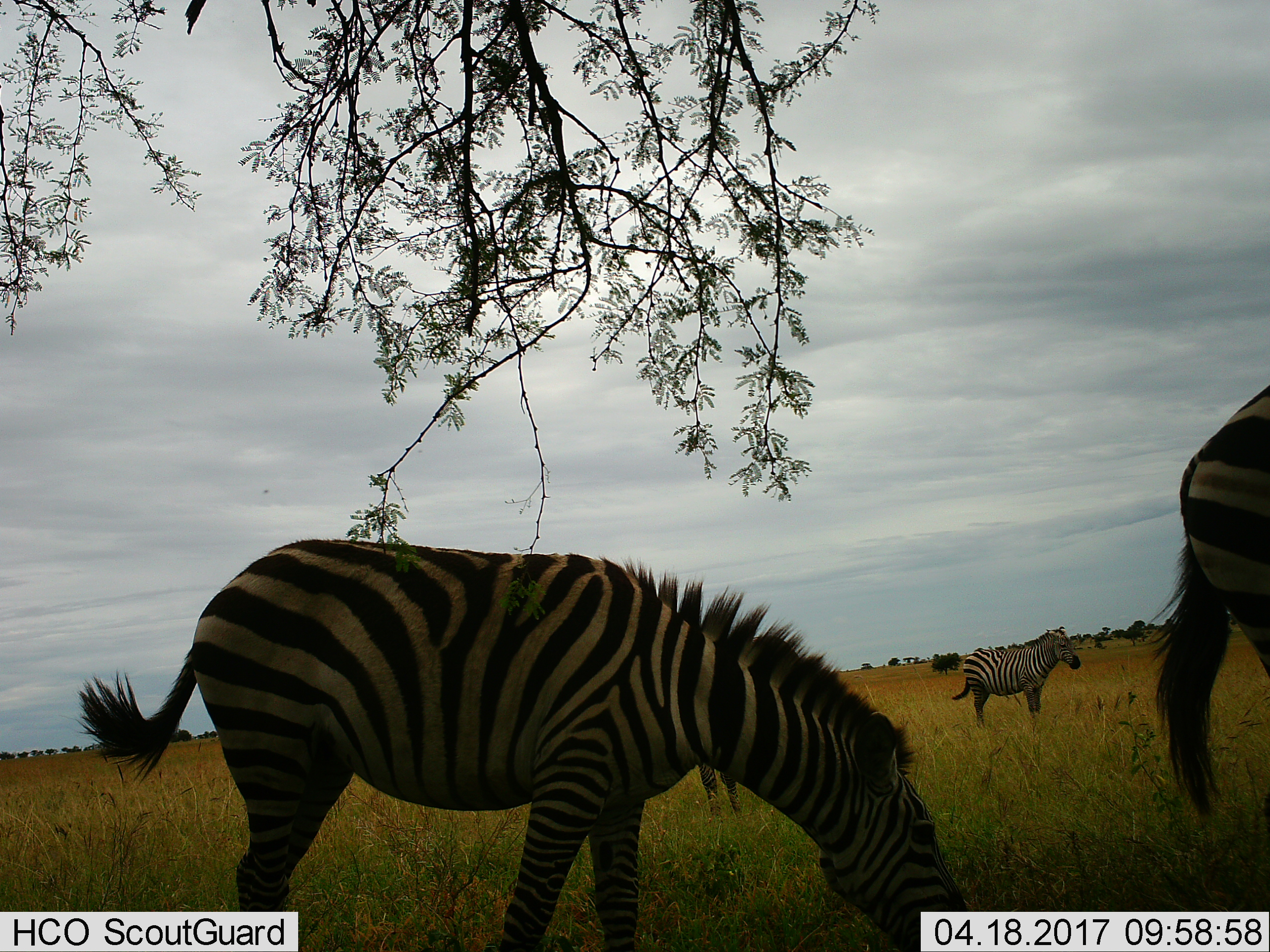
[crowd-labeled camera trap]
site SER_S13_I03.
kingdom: Animalia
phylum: Chordata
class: Mammalia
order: Perissodactyla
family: Equidae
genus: Equus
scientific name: Equus quagga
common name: plains zebra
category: zebraplains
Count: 3.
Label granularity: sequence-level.